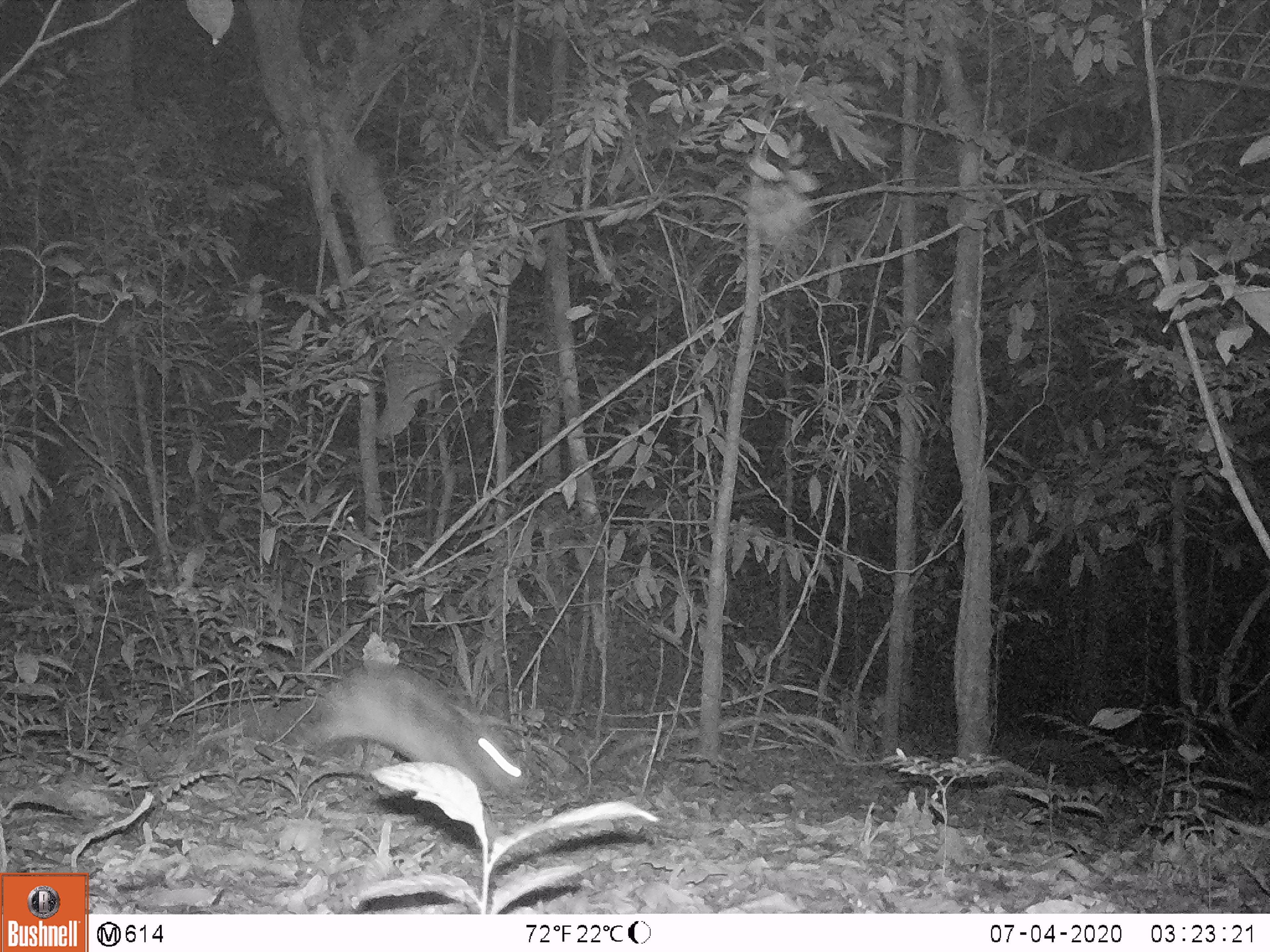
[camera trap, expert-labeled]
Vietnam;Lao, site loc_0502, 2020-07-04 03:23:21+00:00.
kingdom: Animalia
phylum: Chordata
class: Mammalia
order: Lagomorpha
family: Leporidae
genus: Nesolagus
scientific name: Nesolagus timminsi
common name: annamite striped rabbit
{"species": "annamite striped rabbit (Nesolagus timminsi)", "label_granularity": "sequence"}